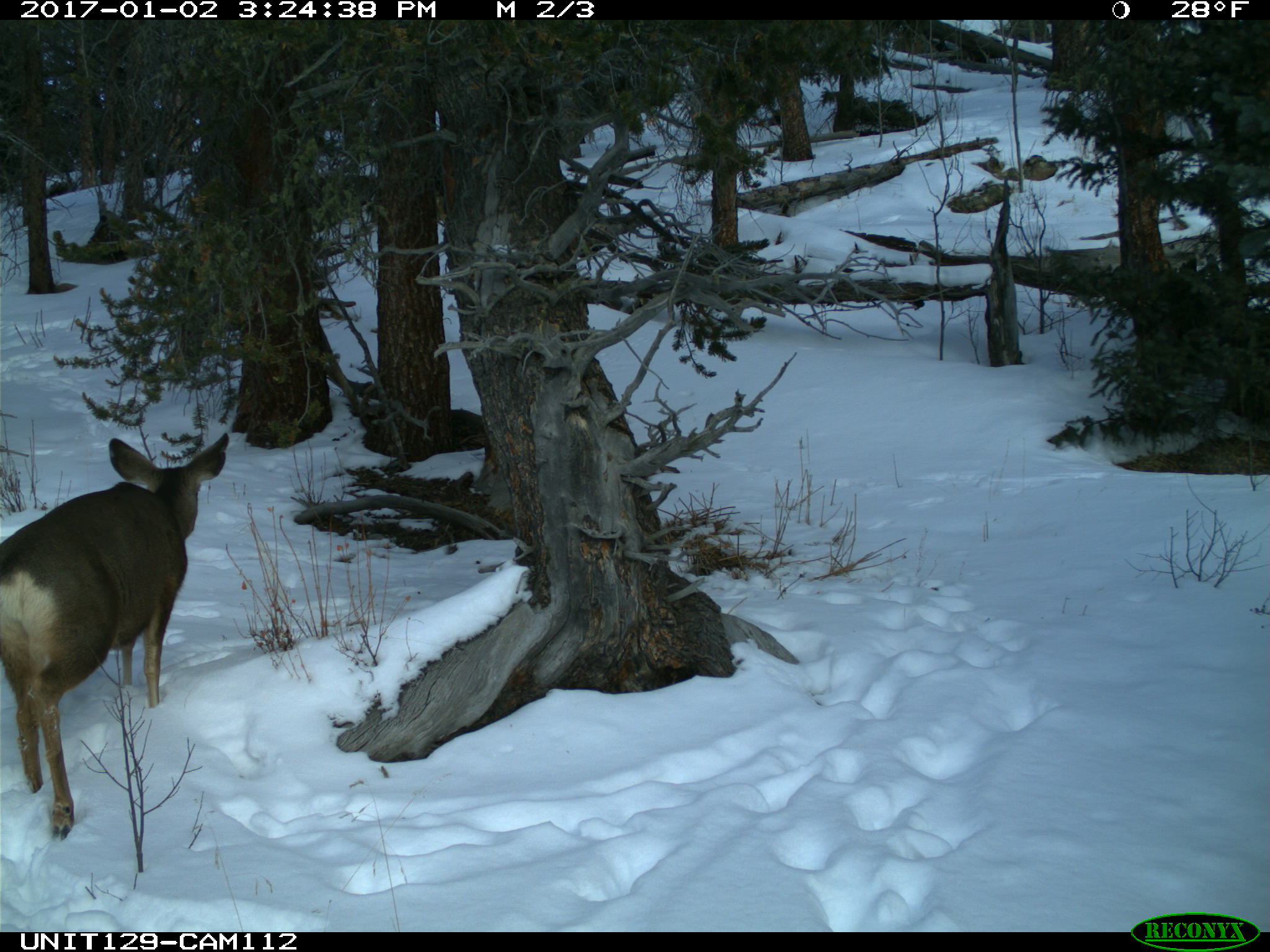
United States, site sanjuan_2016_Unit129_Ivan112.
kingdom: Animalia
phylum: Chordata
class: Mammalia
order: Artiodactyla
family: Cervidae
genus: Odocoileus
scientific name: Odocoileus hemionus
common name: mule deer